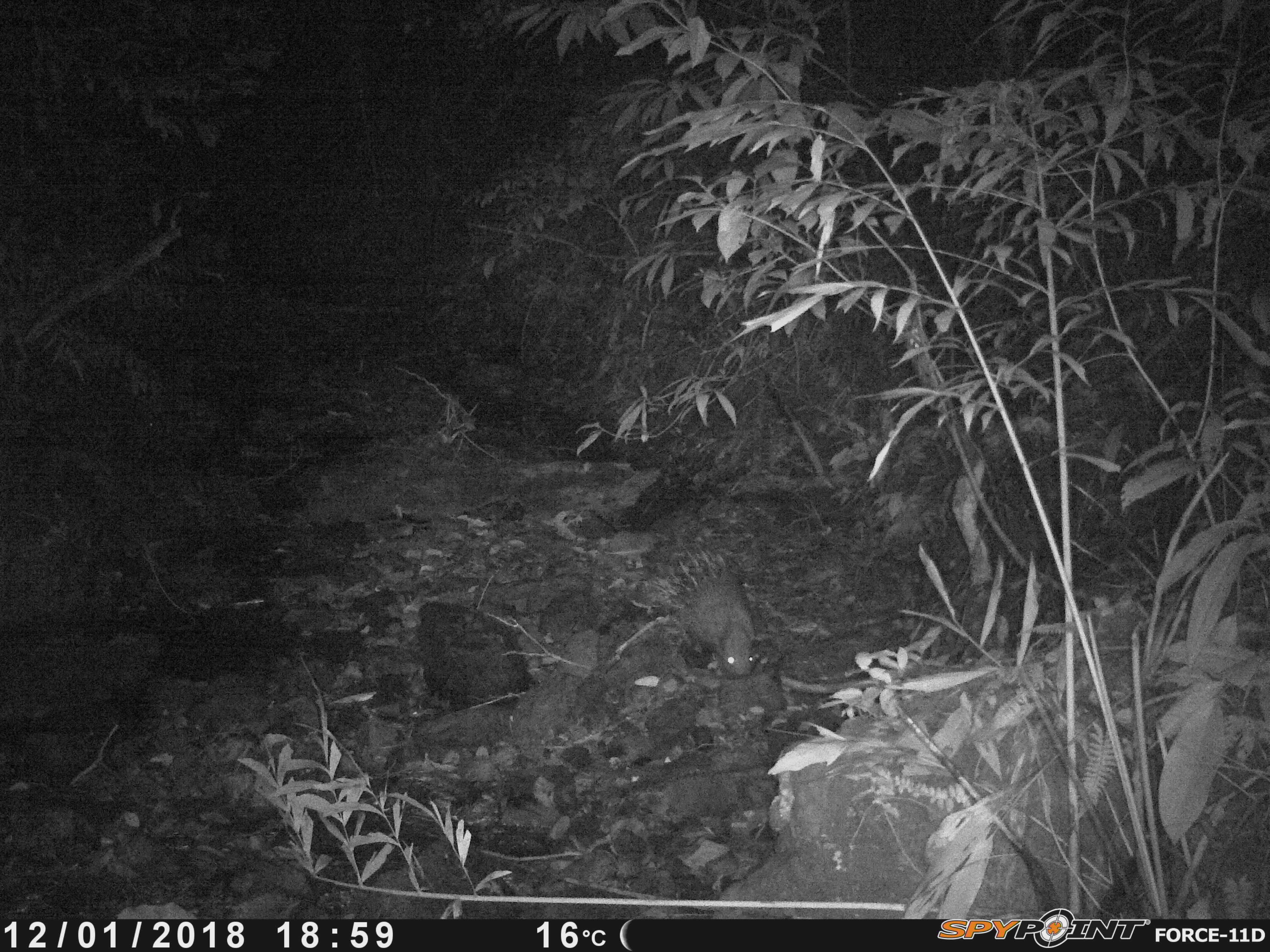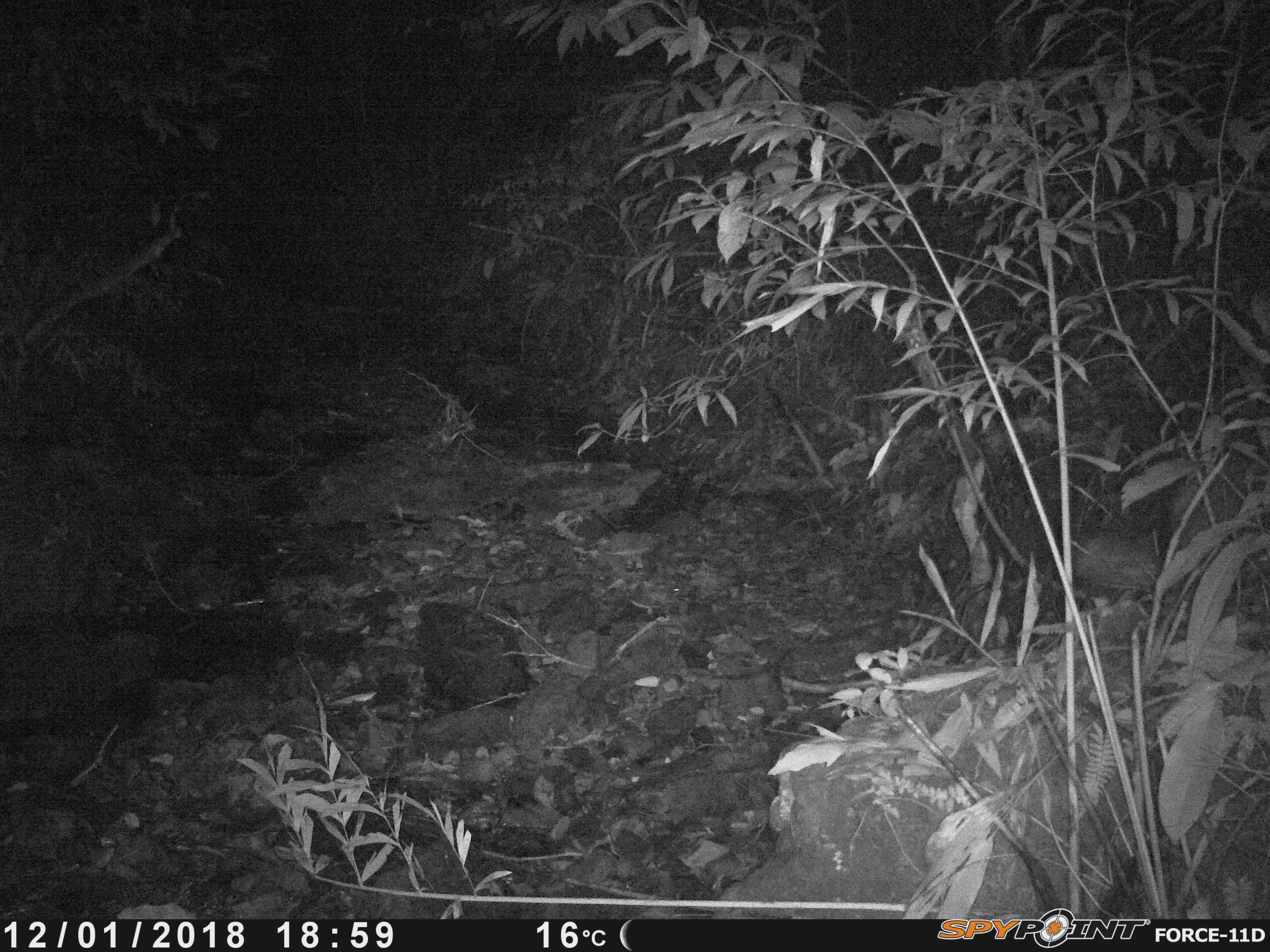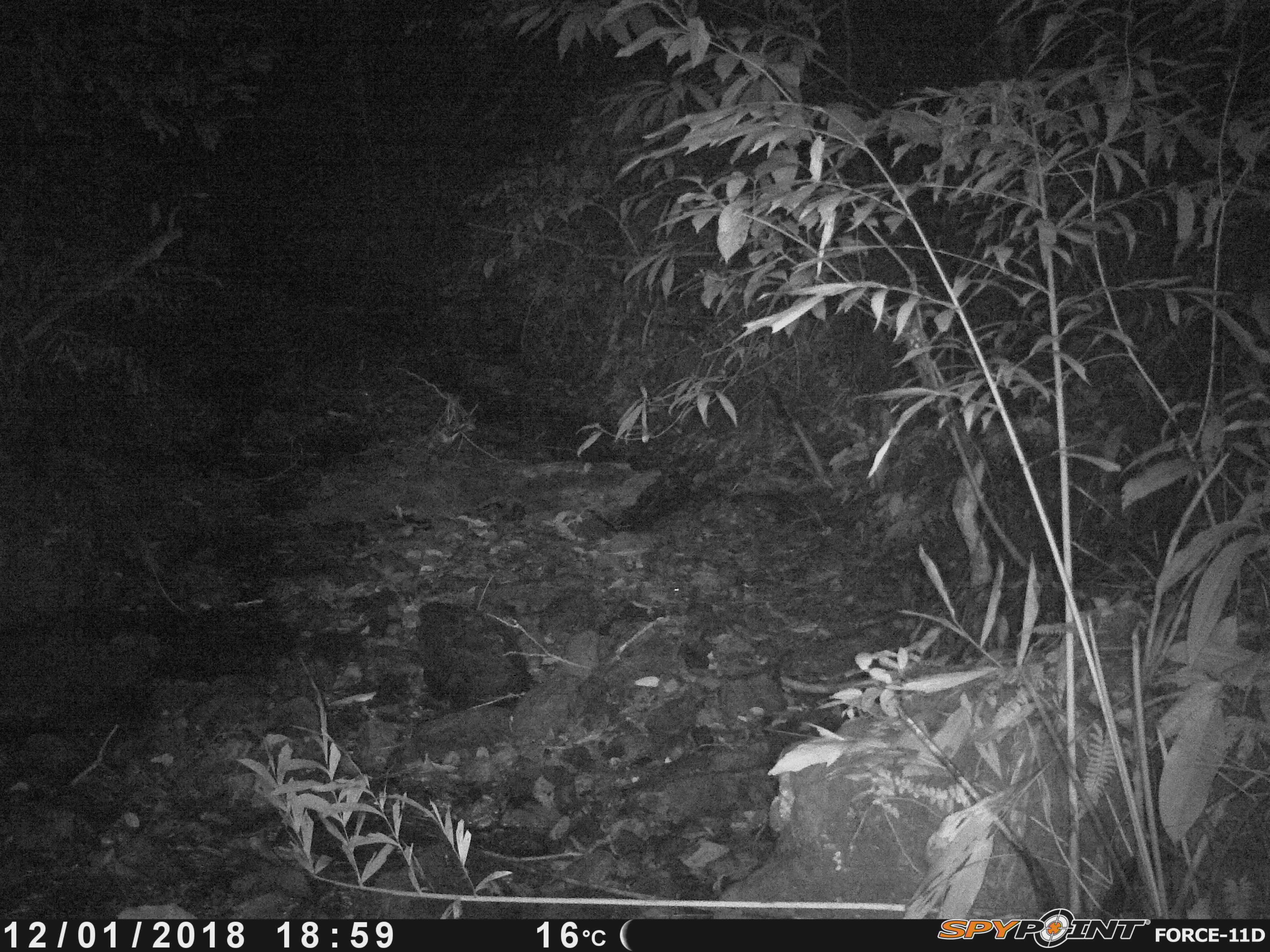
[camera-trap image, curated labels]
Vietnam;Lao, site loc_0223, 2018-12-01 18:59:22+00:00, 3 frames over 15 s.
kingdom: Animalia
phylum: Chordata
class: Mammalia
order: Rodentia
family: Hystricidae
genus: Hystrix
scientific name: Hystrix brachyura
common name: malayan porcupine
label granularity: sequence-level